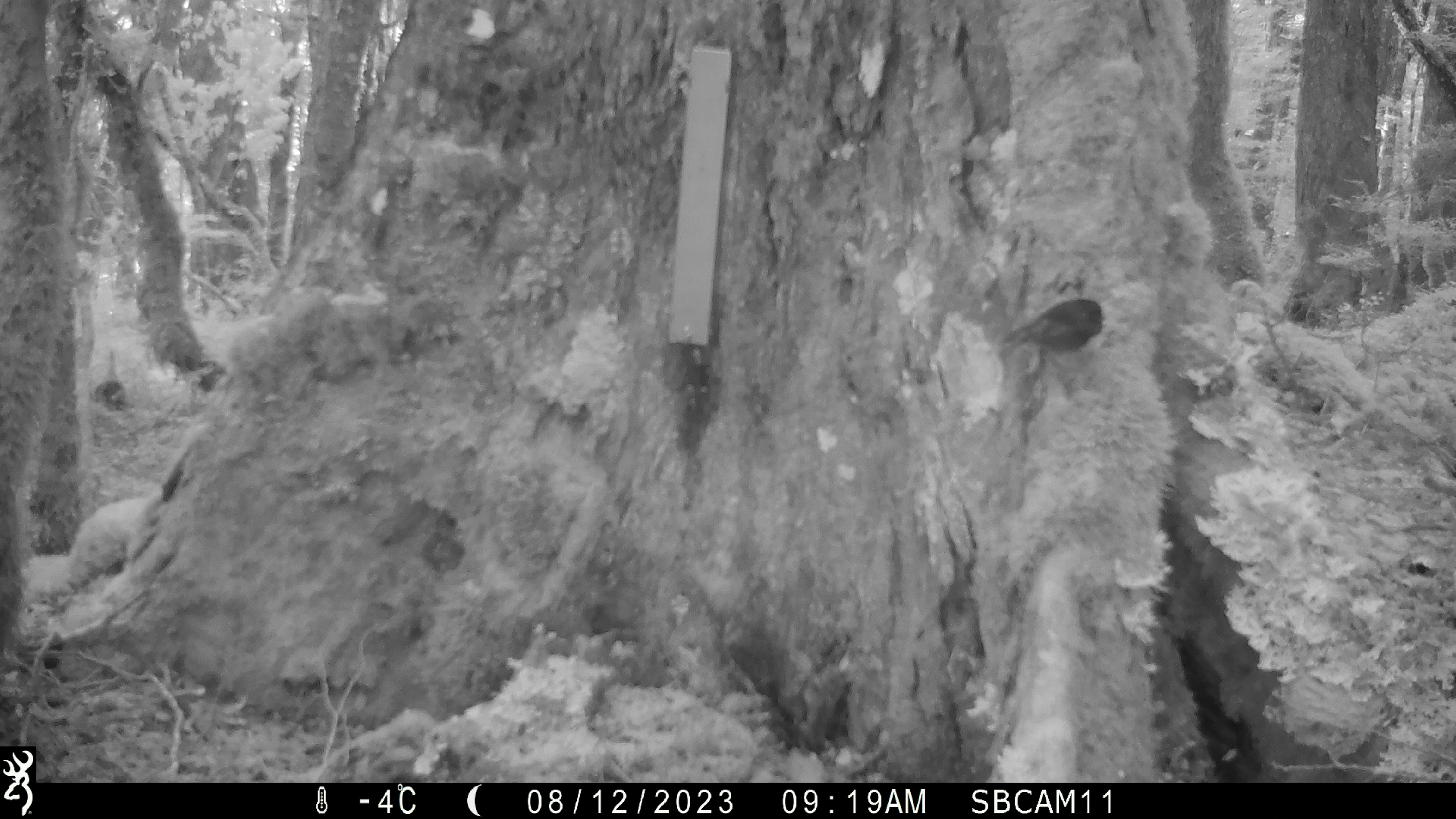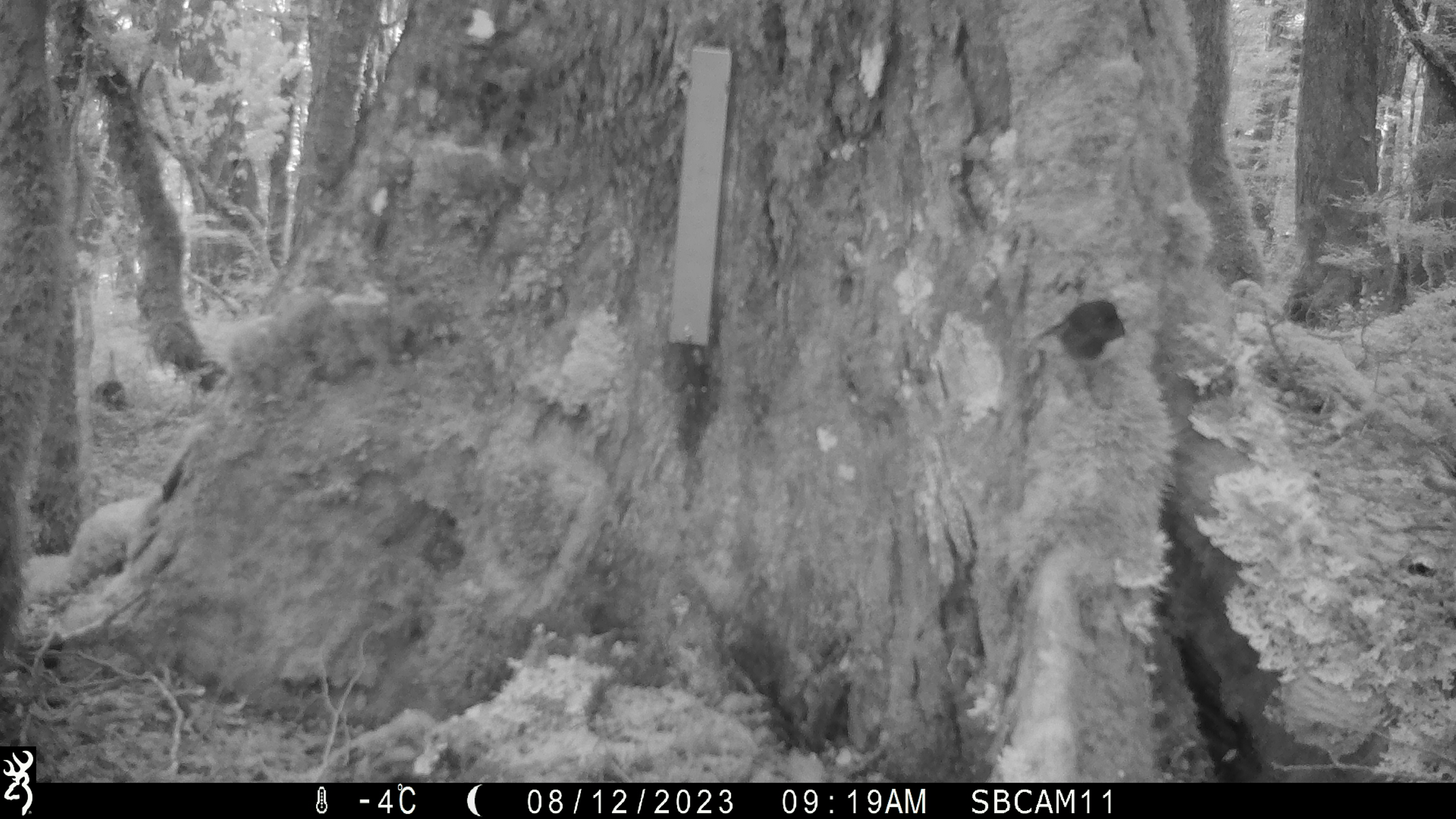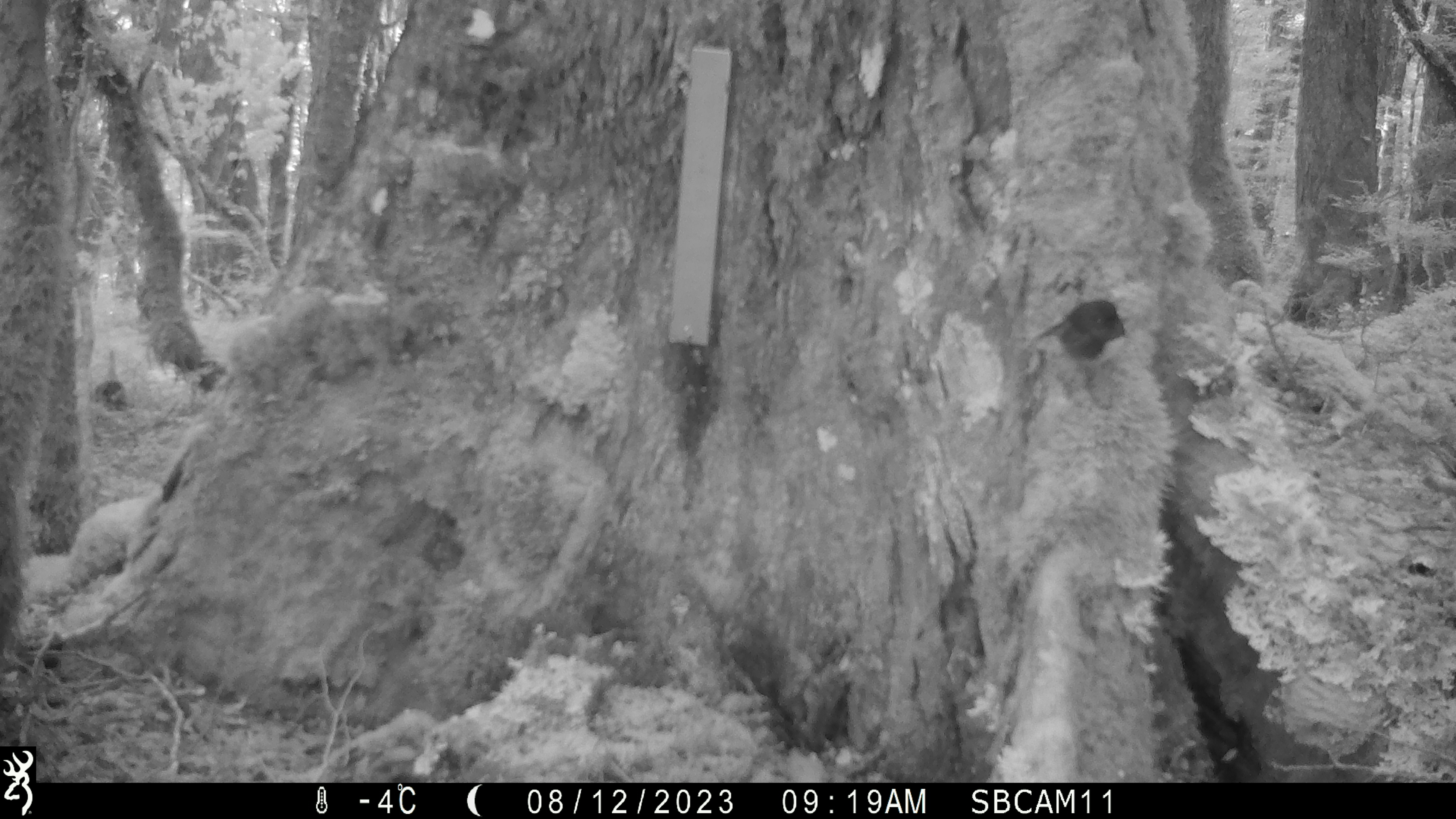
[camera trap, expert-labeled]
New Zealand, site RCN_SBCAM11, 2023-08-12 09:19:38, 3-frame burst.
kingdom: Animalia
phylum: Chordata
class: Aves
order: Passeriformes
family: Petroicidae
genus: Petroica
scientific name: Petroica australis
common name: new zealand robin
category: robin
Robin (new zealand robin) (Petroica australis).